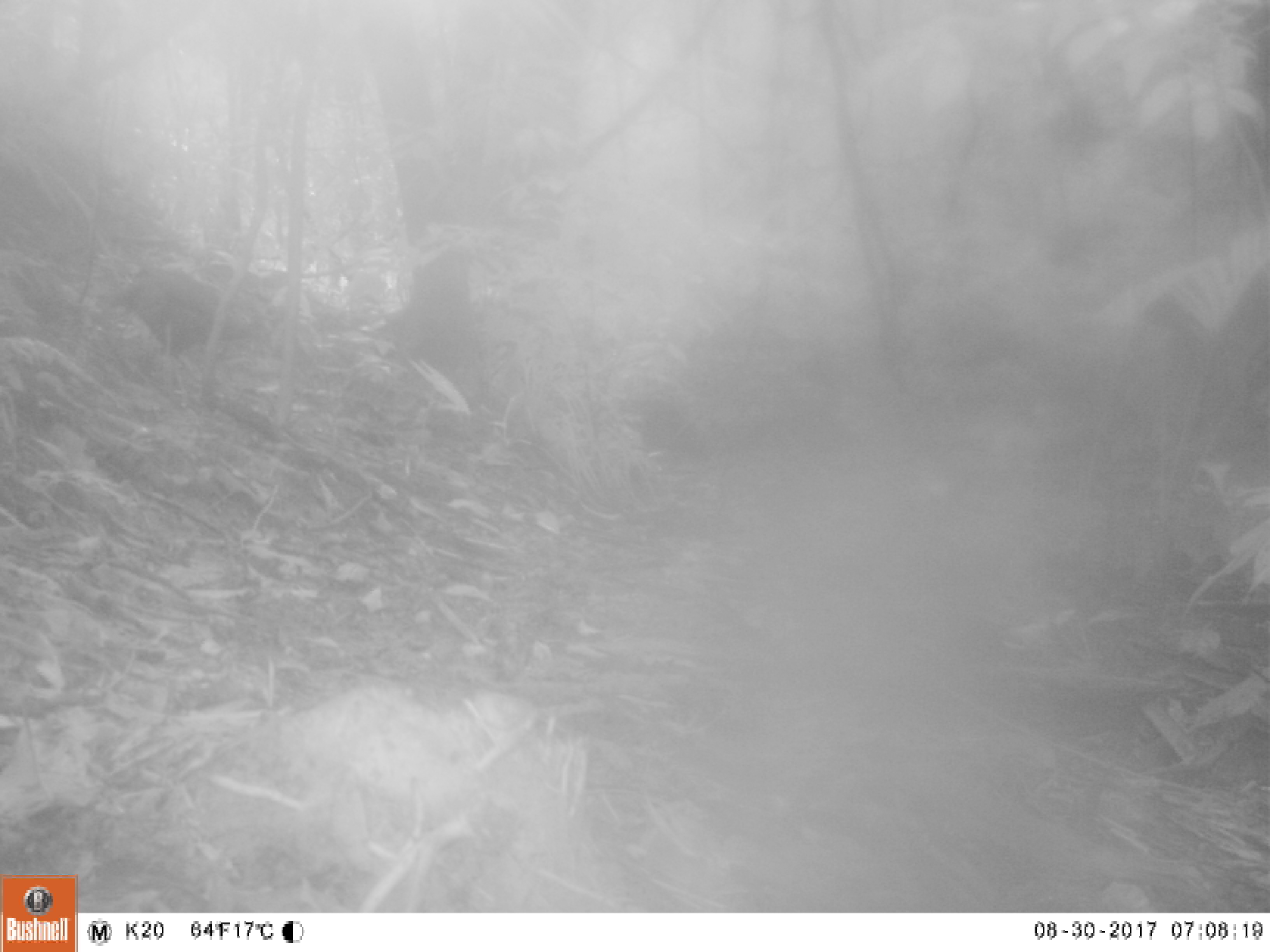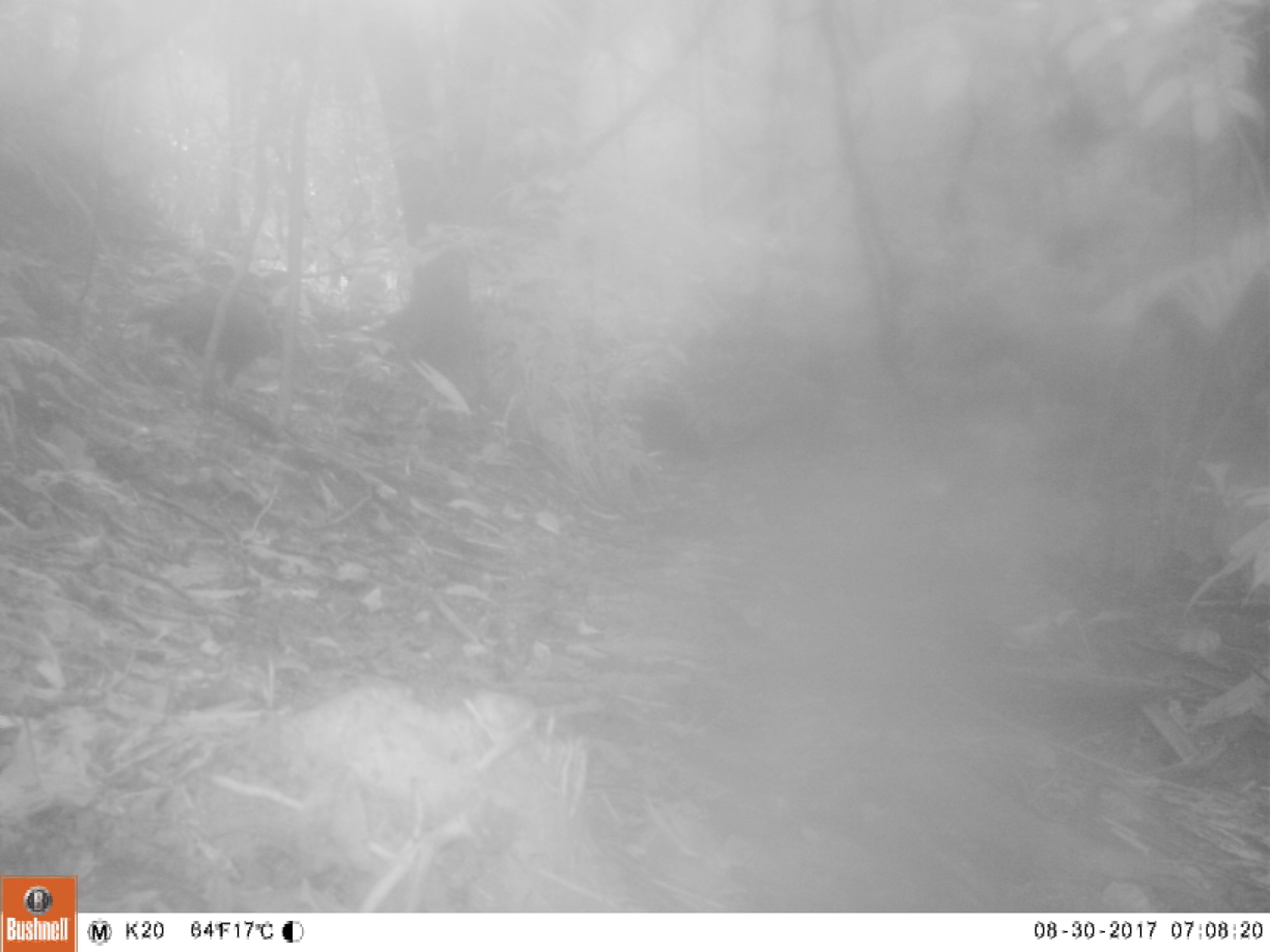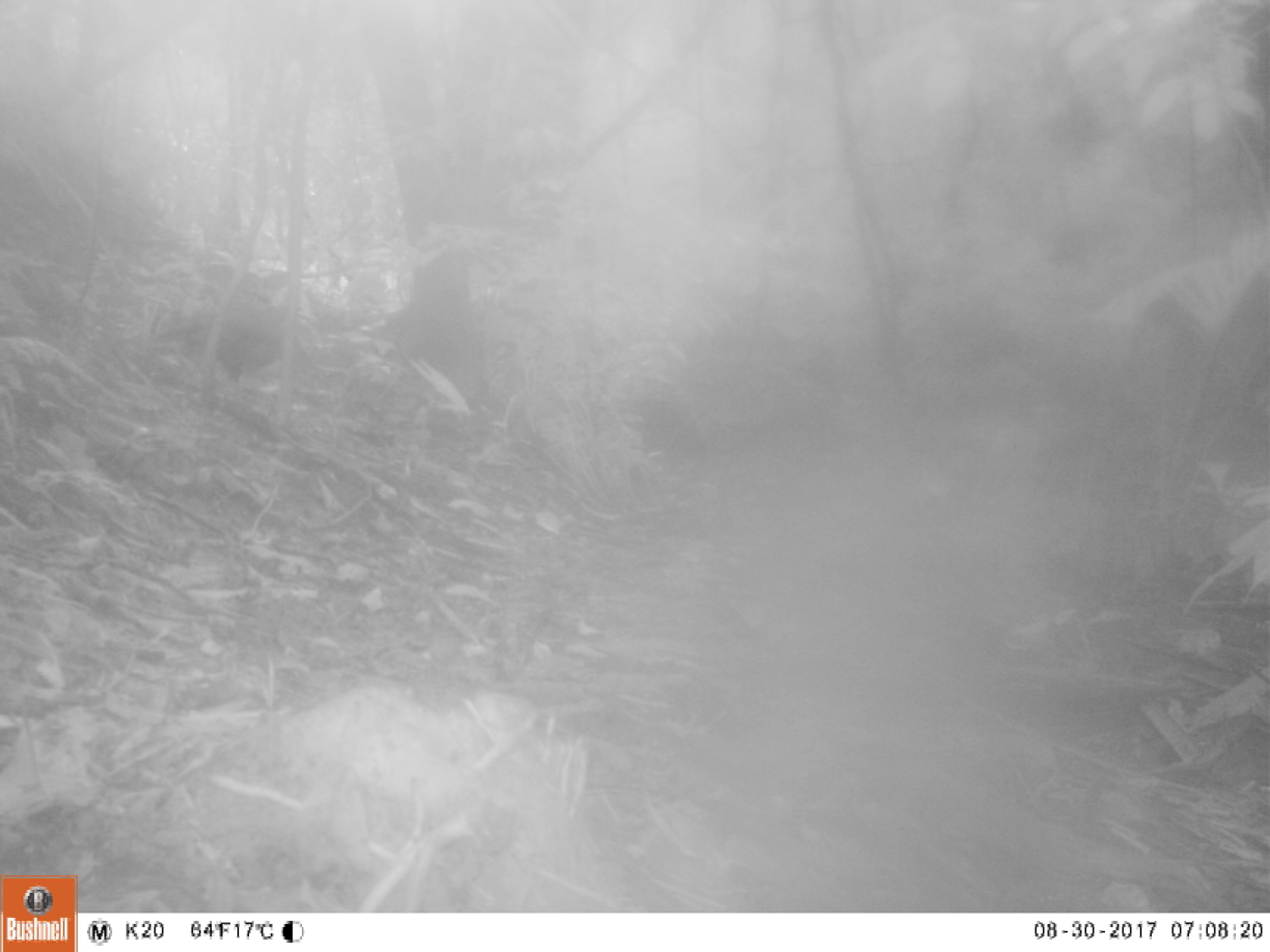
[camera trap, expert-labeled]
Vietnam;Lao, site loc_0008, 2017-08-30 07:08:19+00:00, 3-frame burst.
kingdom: Animalia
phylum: Chordata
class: Aves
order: Galliformes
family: Phasianidae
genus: Lophura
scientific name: Lophura nycthemera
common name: silver pheasant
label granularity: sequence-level